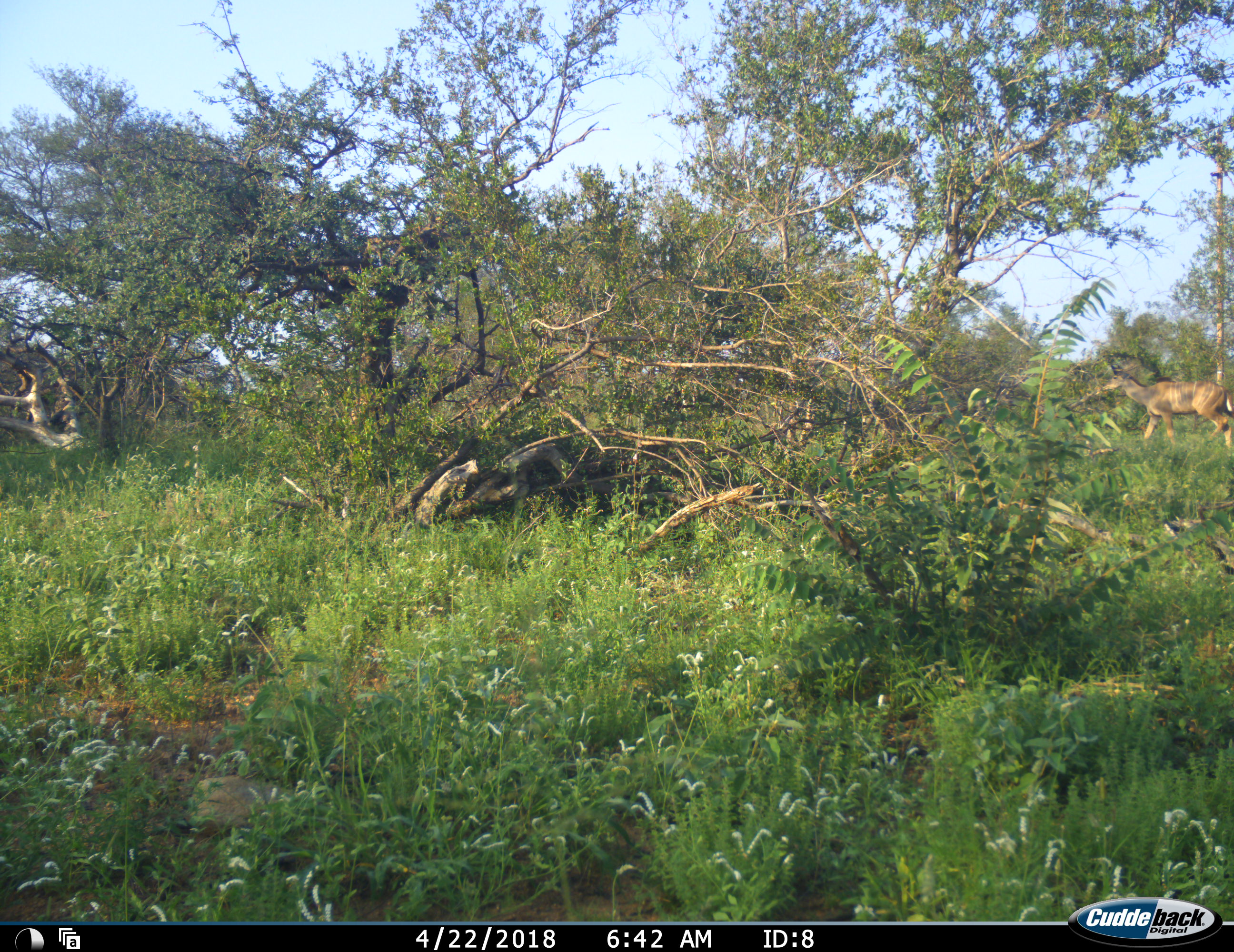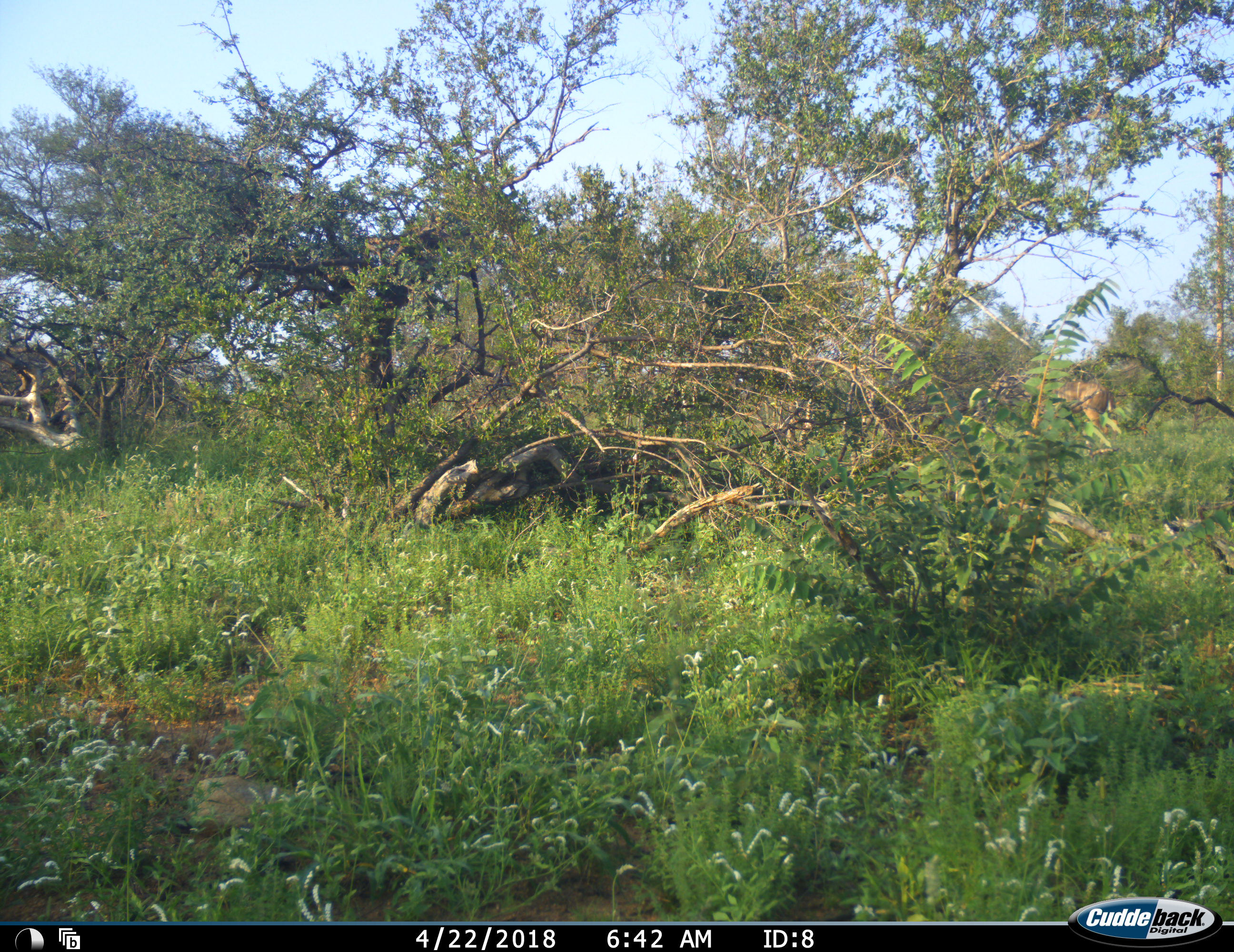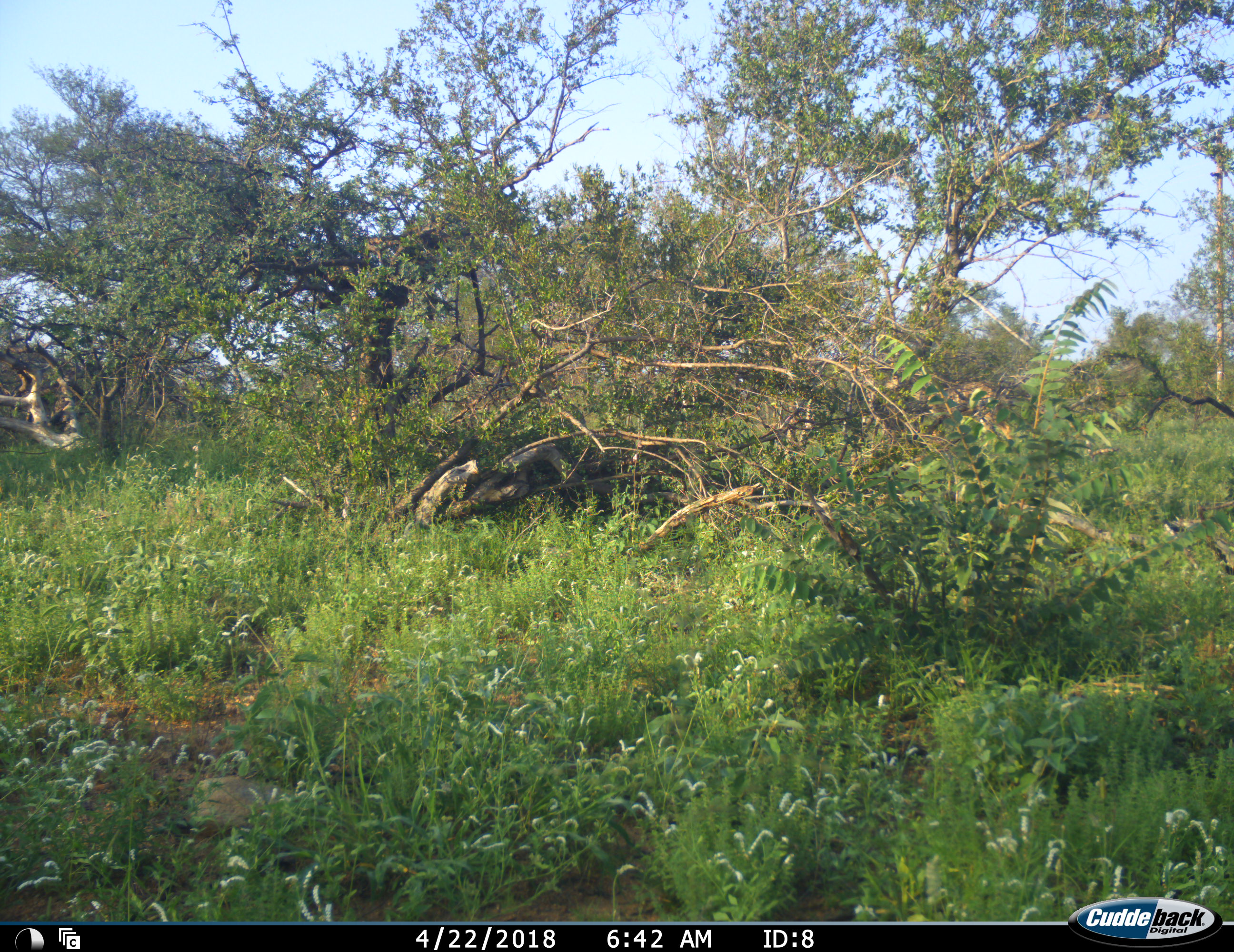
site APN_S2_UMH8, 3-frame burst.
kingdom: Animalia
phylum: Chordata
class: Mammalia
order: Artiodactyla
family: Bovidae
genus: Tragelaphus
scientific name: Tragelaphus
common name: kudu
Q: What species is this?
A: Kudu (Tragelaphus).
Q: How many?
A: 1.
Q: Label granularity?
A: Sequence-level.